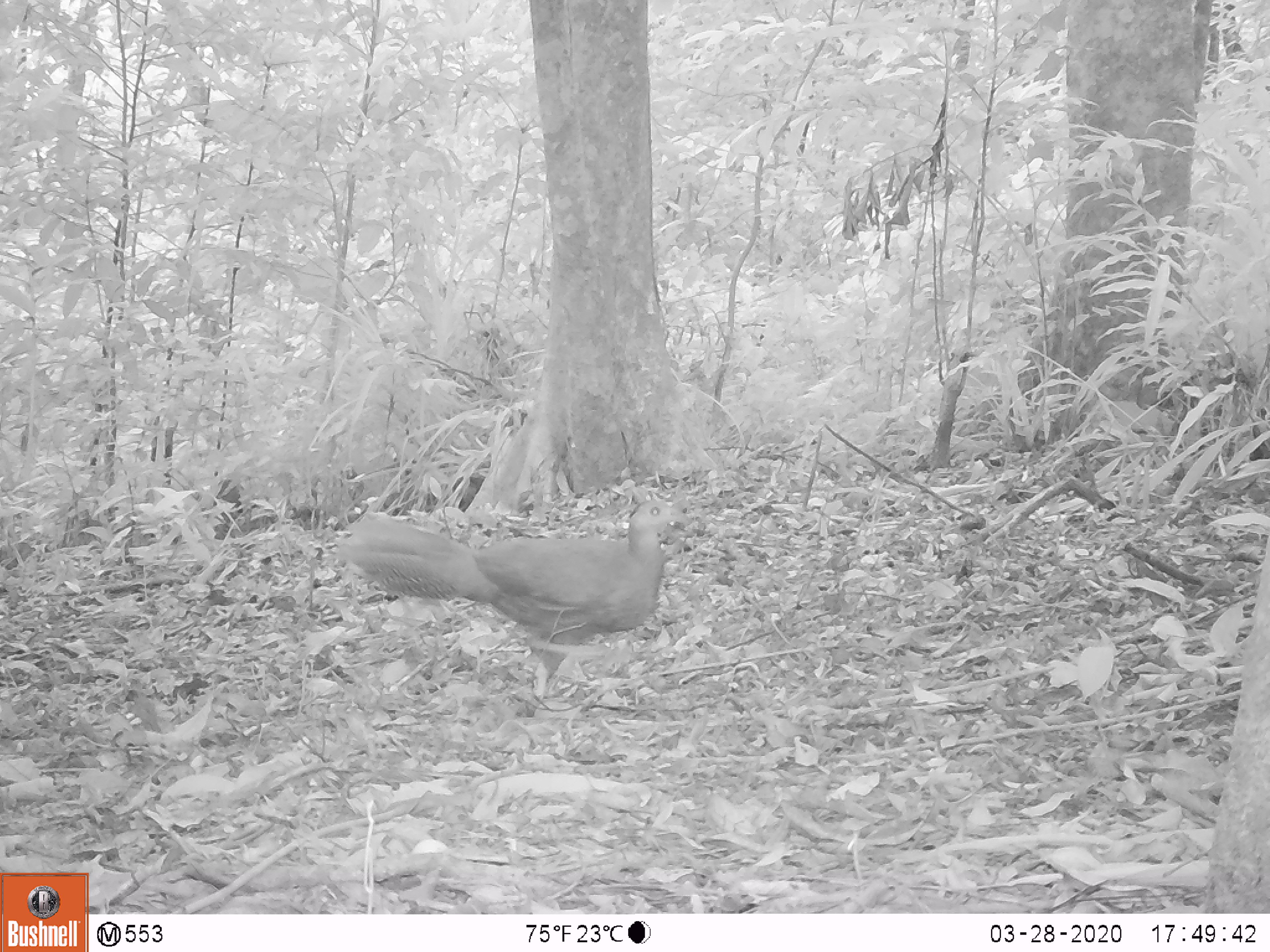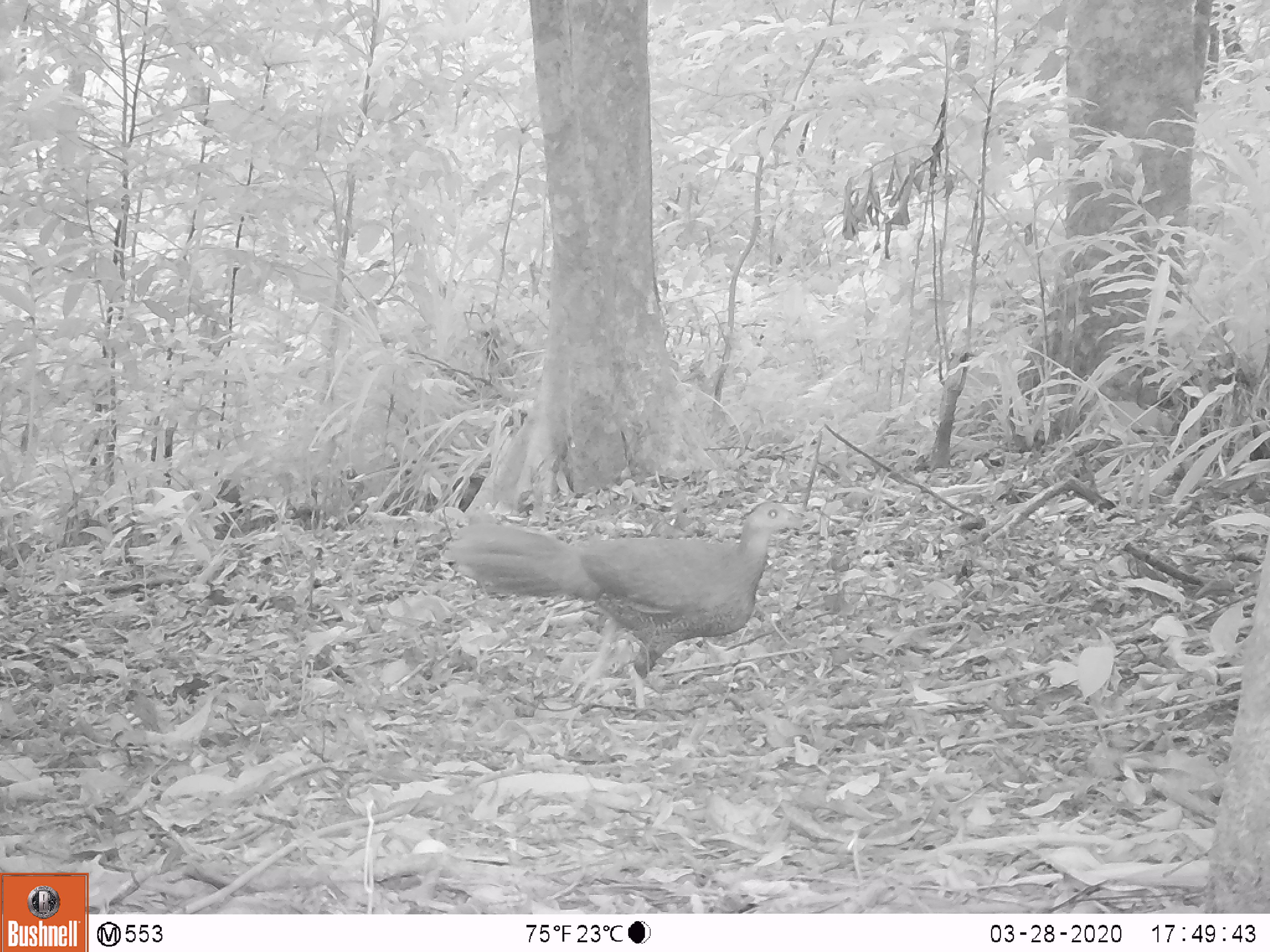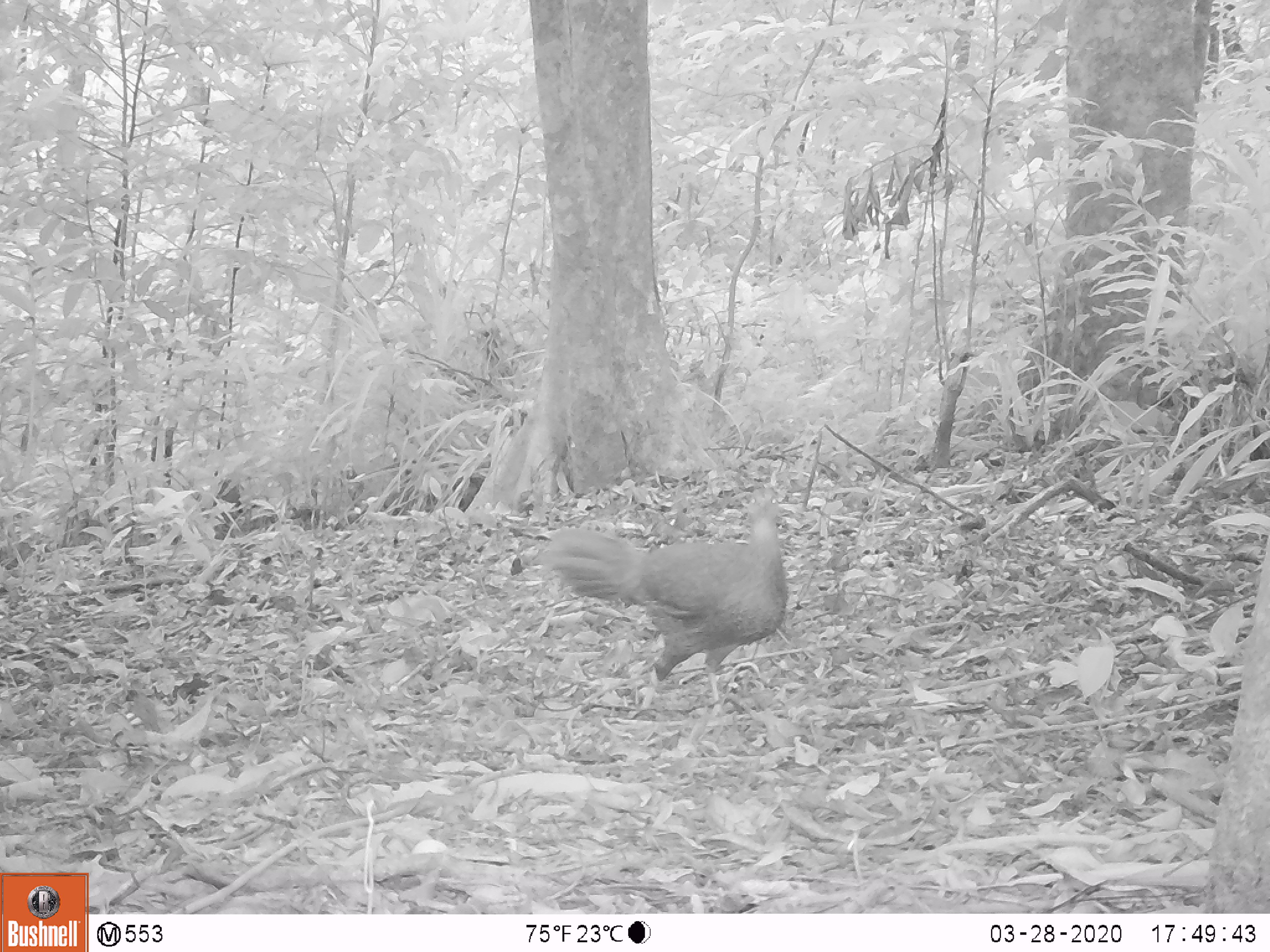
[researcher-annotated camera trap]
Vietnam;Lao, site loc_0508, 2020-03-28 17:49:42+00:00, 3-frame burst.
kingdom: Animalia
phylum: Chordata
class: Aves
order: Galliformes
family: Phasianidae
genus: Lophura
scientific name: Lophura nycthemera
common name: silver pheasant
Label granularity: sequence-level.